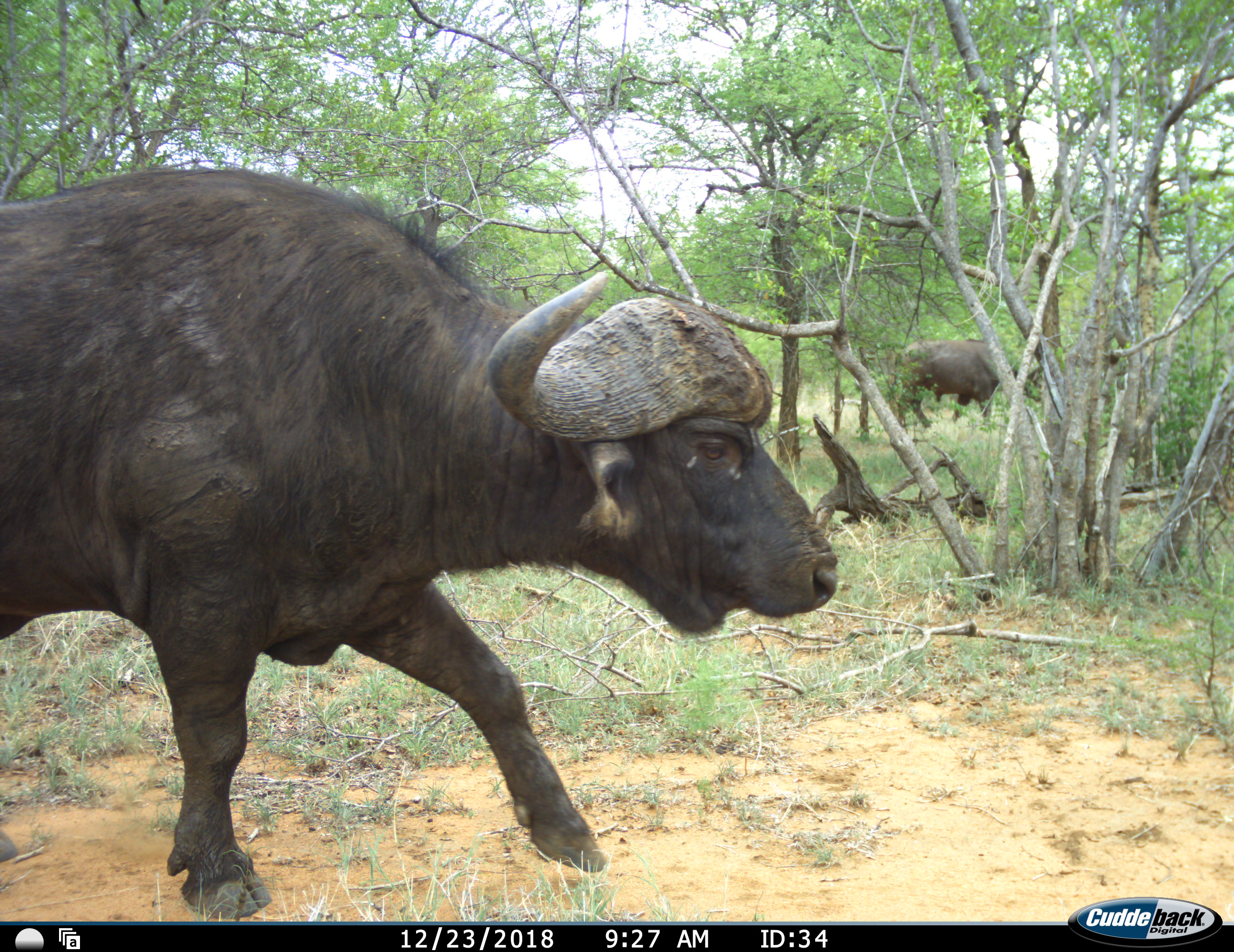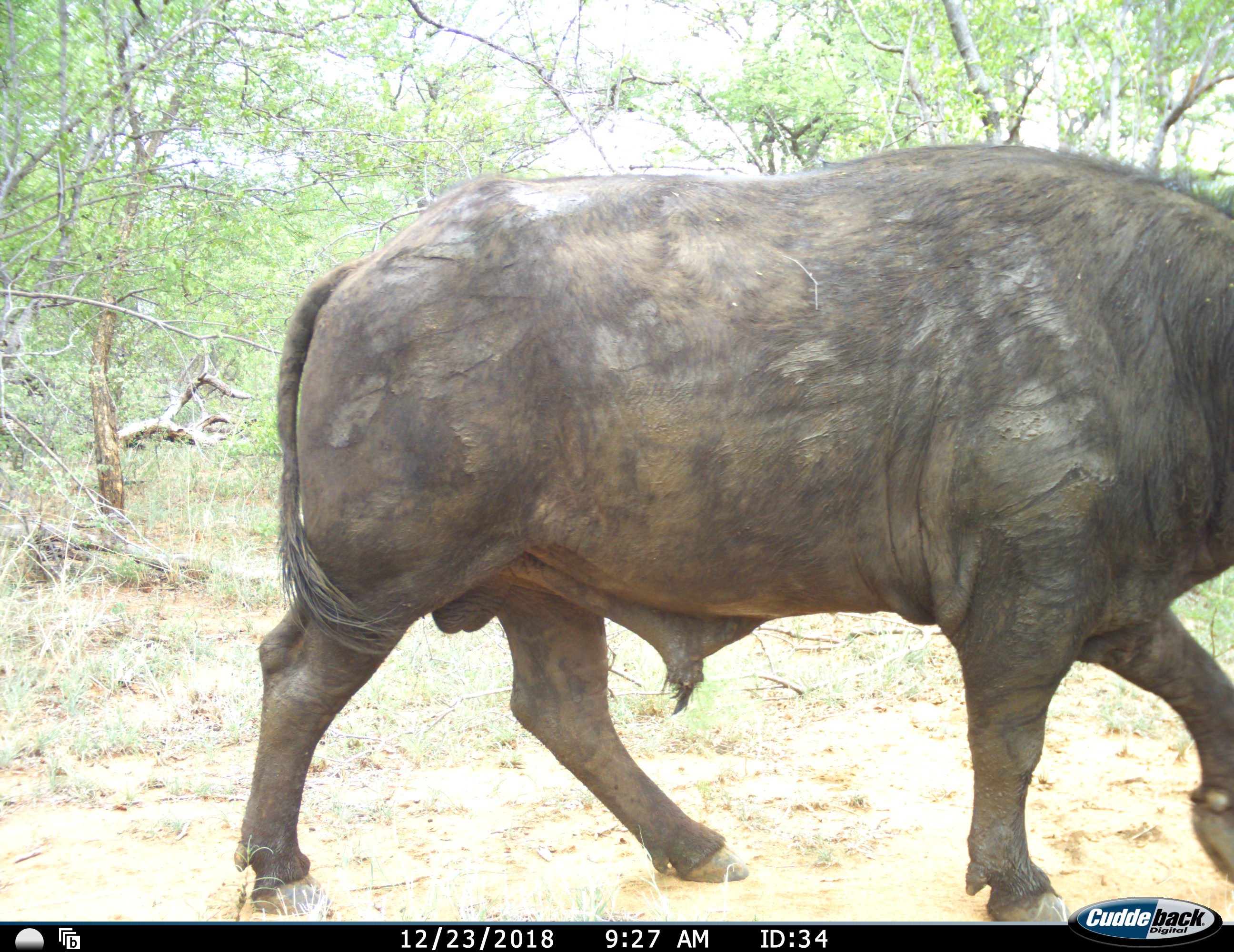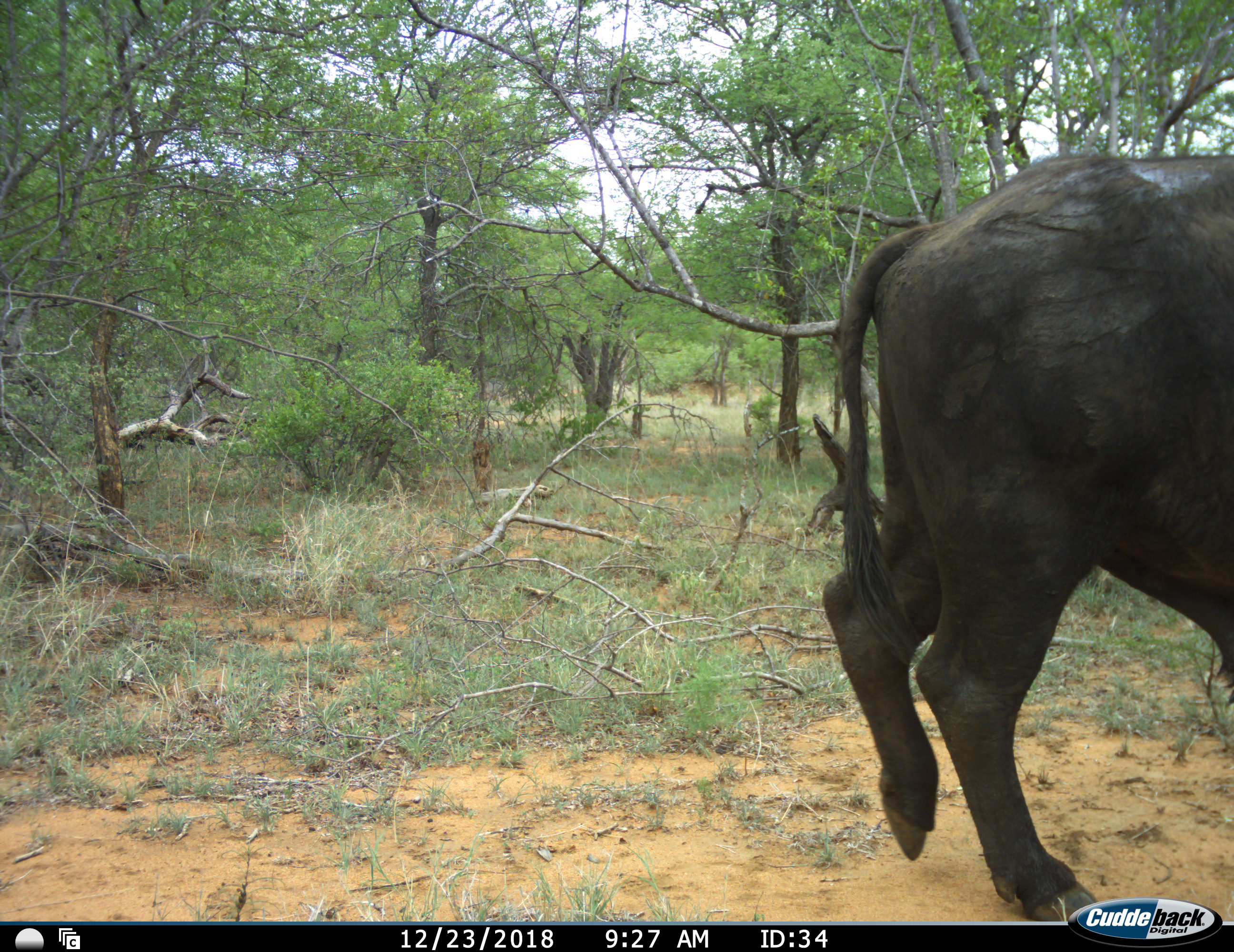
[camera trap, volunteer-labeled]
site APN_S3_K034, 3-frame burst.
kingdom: Animalia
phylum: Chordata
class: Mammalia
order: Artiodactyla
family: Bovidae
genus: Syncerus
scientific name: Syncerus caffer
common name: african buffalo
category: buffalo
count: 2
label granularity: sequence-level